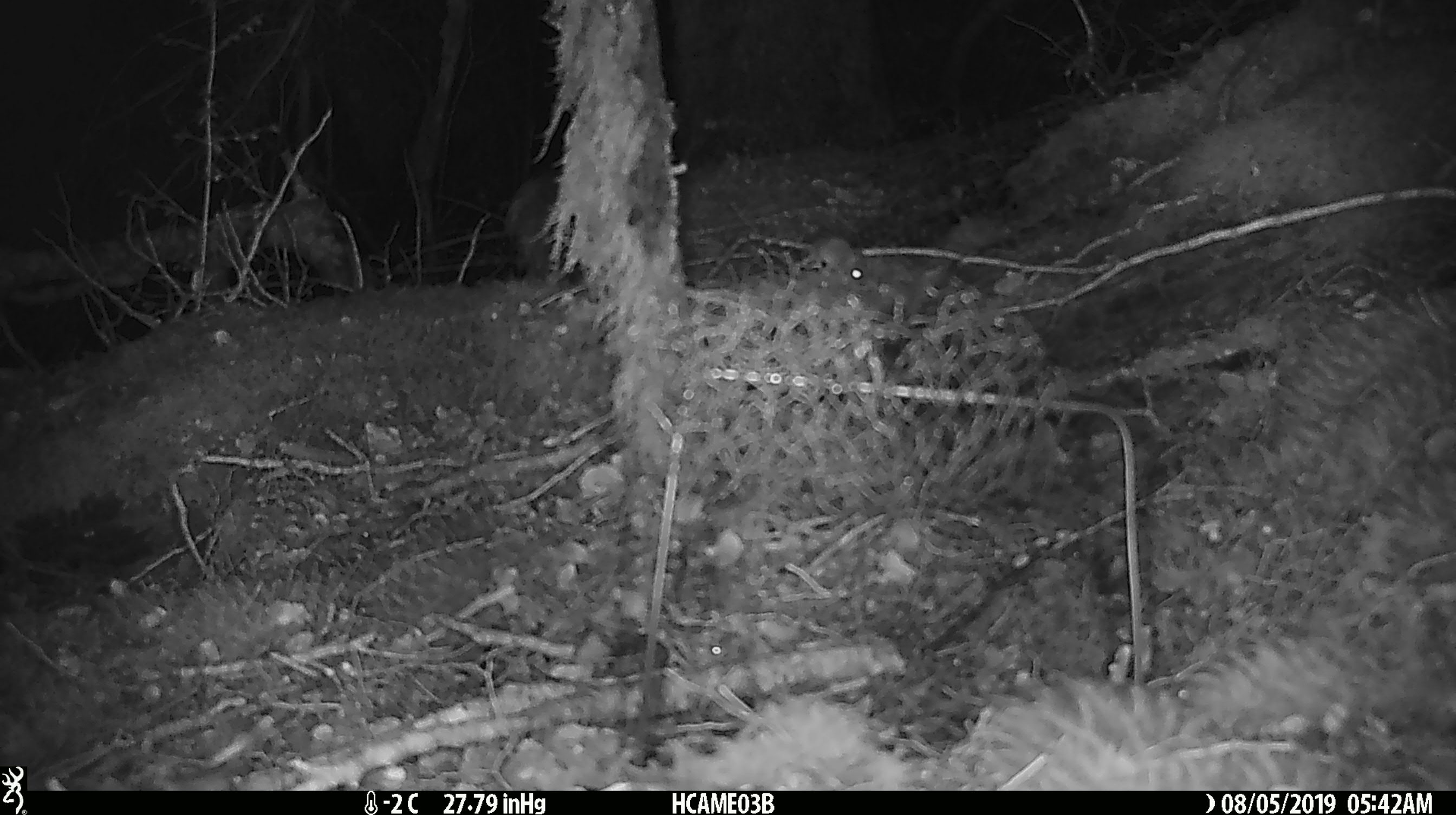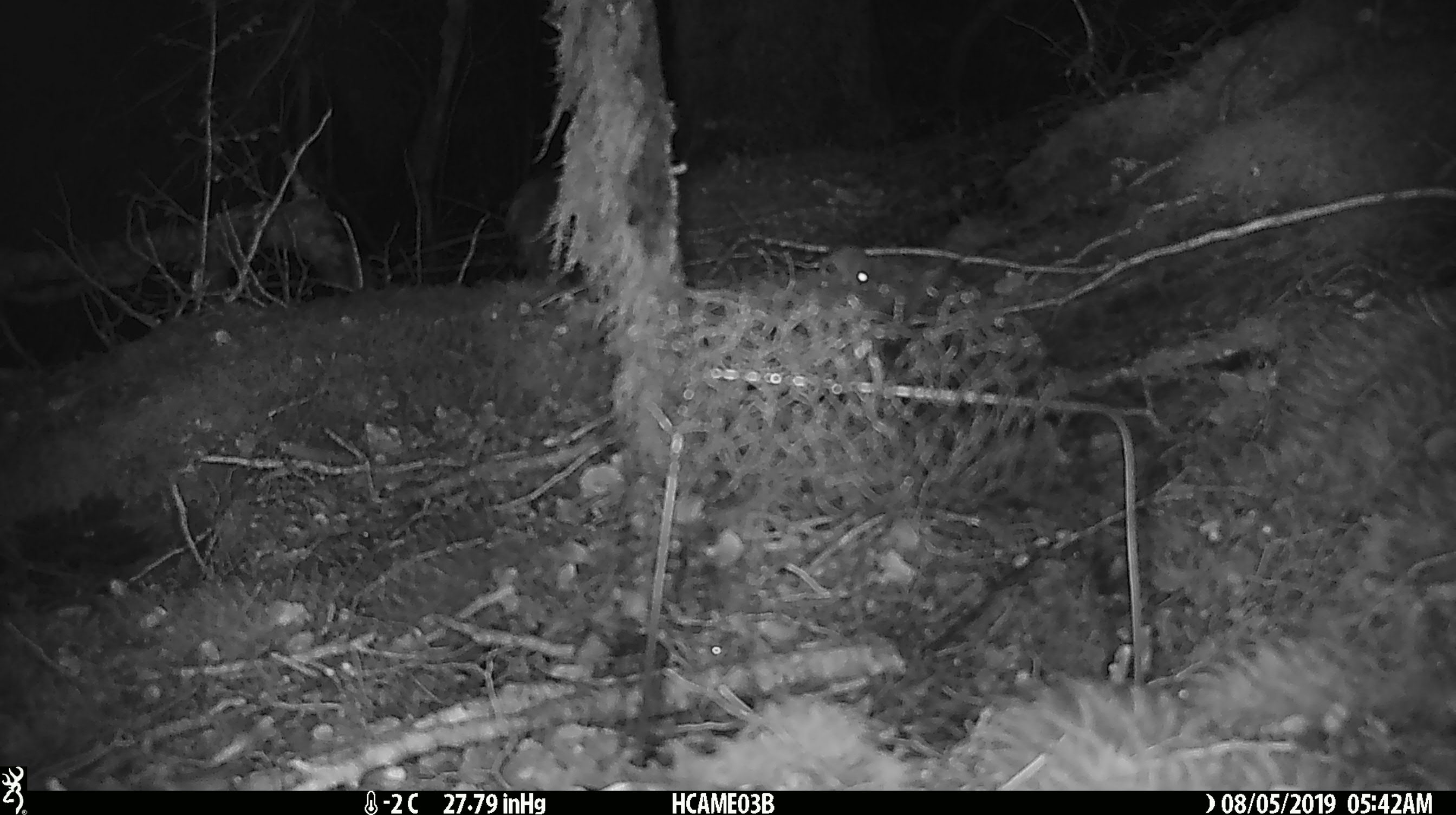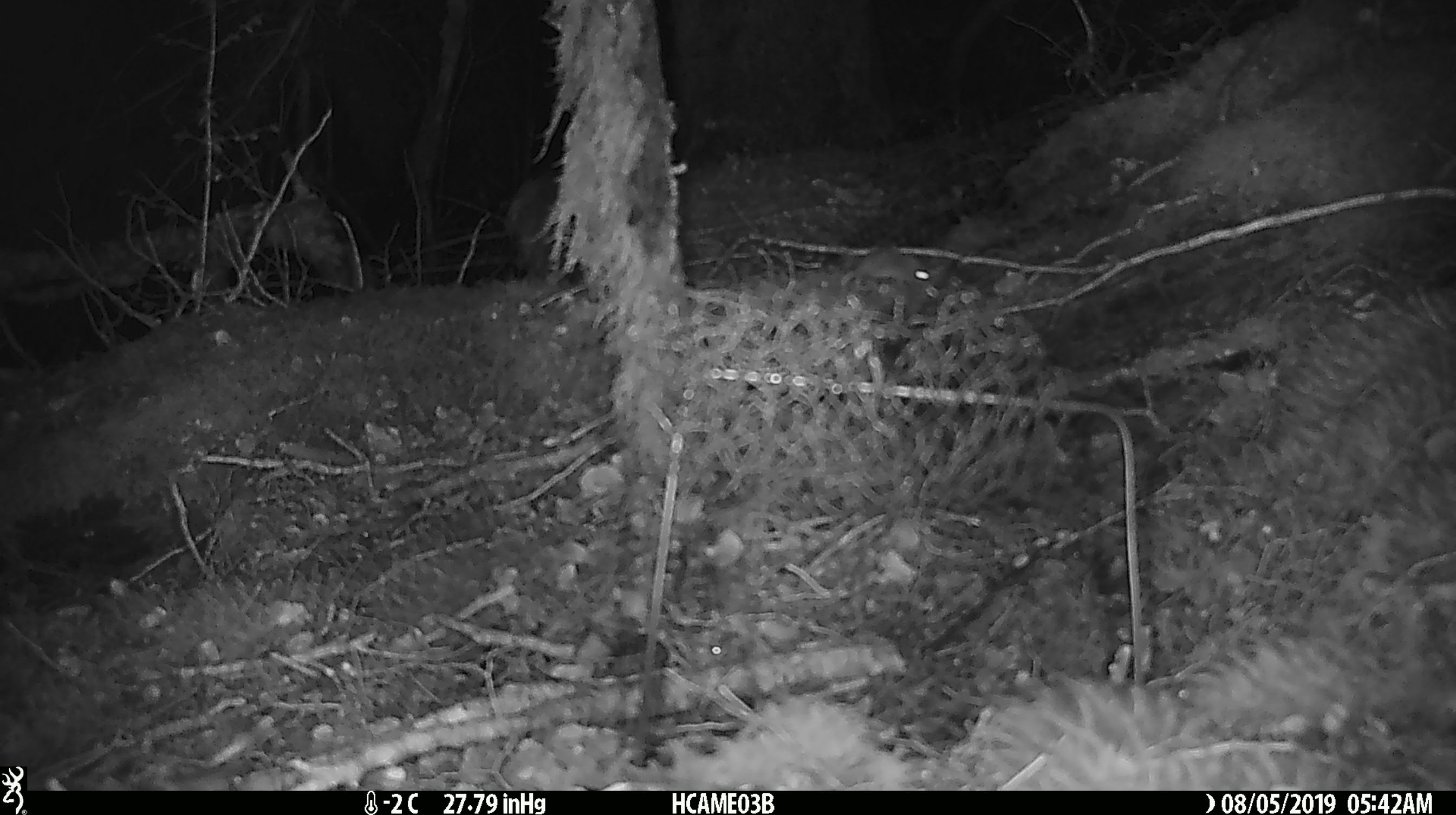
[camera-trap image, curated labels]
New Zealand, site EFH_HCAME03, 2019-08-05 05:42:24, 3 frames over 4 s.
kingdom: Animalia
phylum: Chordata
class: Mammalia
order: Rodentia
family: Muridae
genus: Mus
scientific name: Mus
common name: mouse